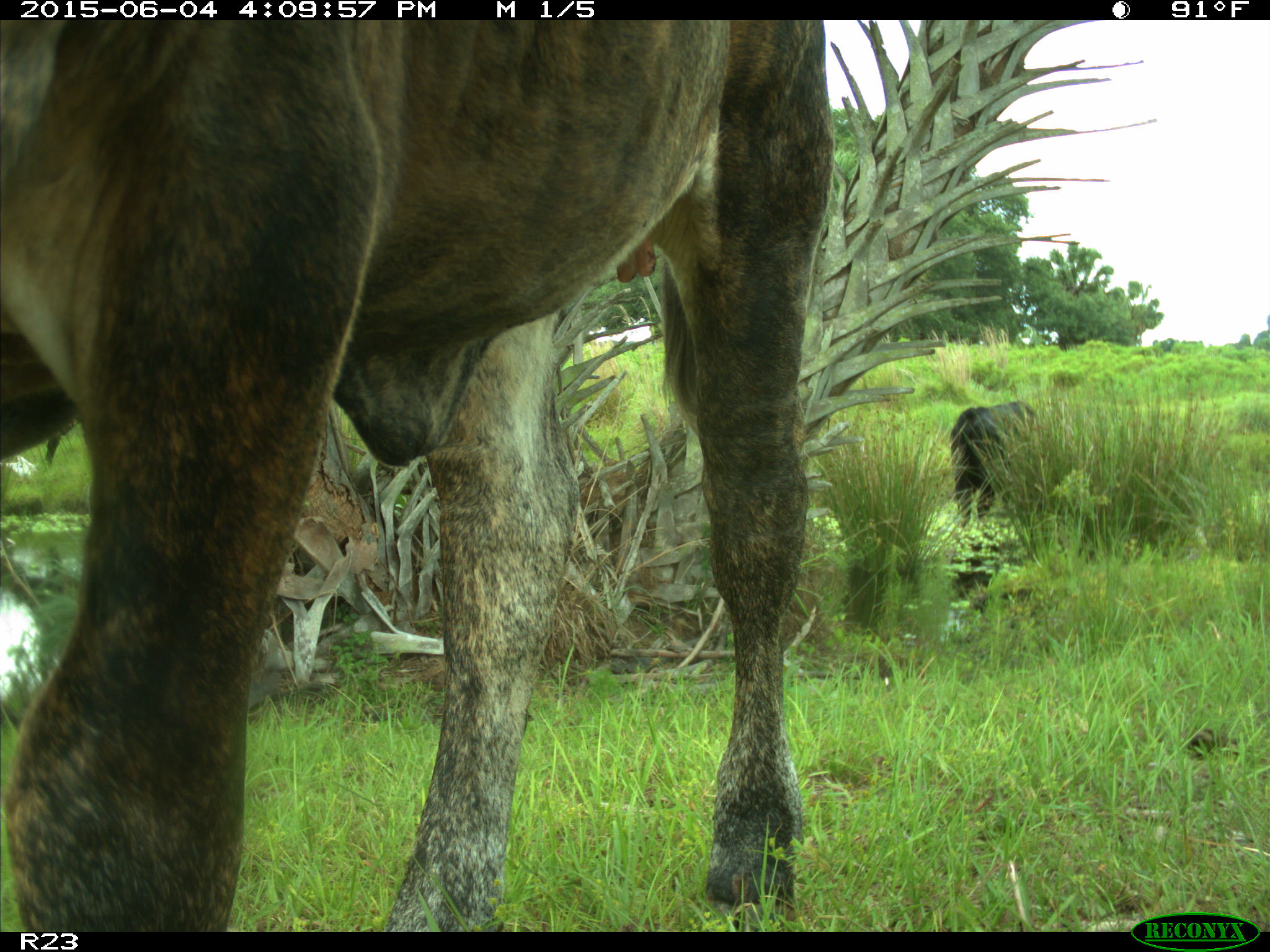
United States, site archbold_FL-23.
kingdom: Animalia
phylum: Chordata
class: Mammalia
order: Artiodactyla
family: Bovidae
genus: Bos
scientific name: Bos taurus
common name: domestic cow